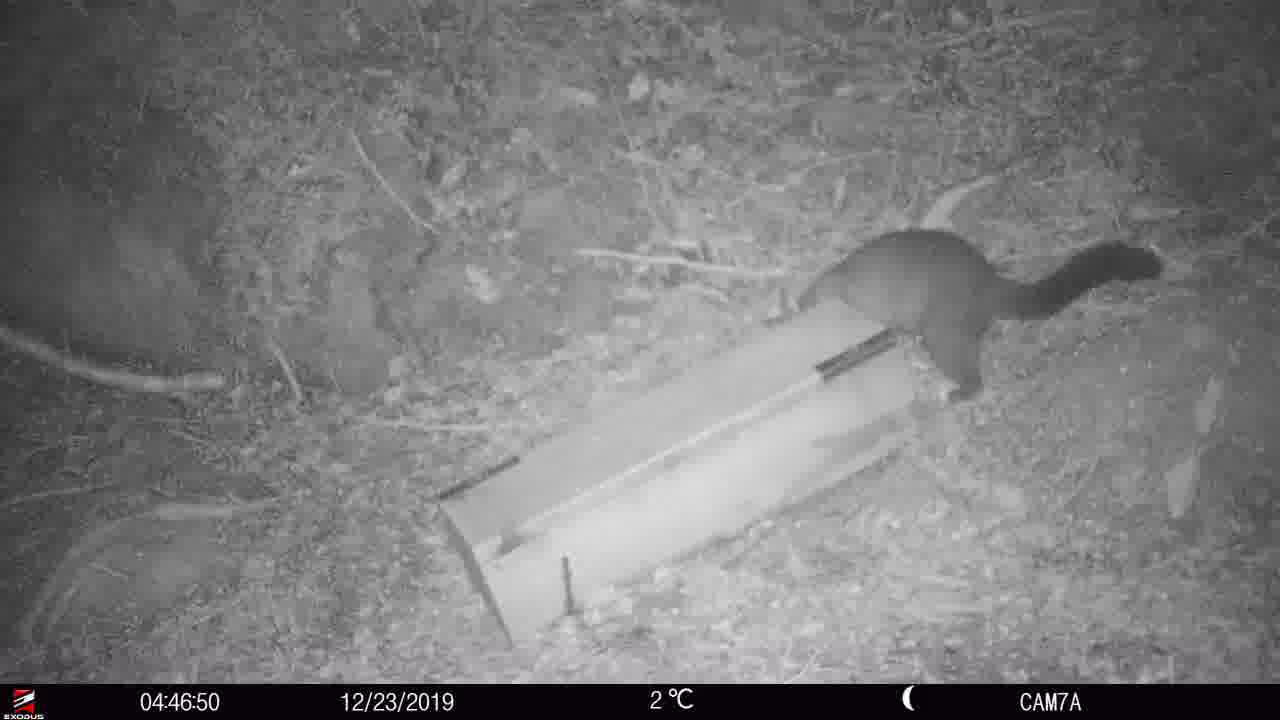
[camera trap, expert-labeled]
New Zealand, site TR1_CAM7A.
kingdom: Animalia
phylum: Chordata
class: Mammalia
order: Diprotodontia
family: Phalangeridae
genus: Trichosurus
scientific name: Trichosurus vulpecula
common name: common brushtail possum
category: possum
Possum (common brushtail possum) (Trichosurus vulpecula).